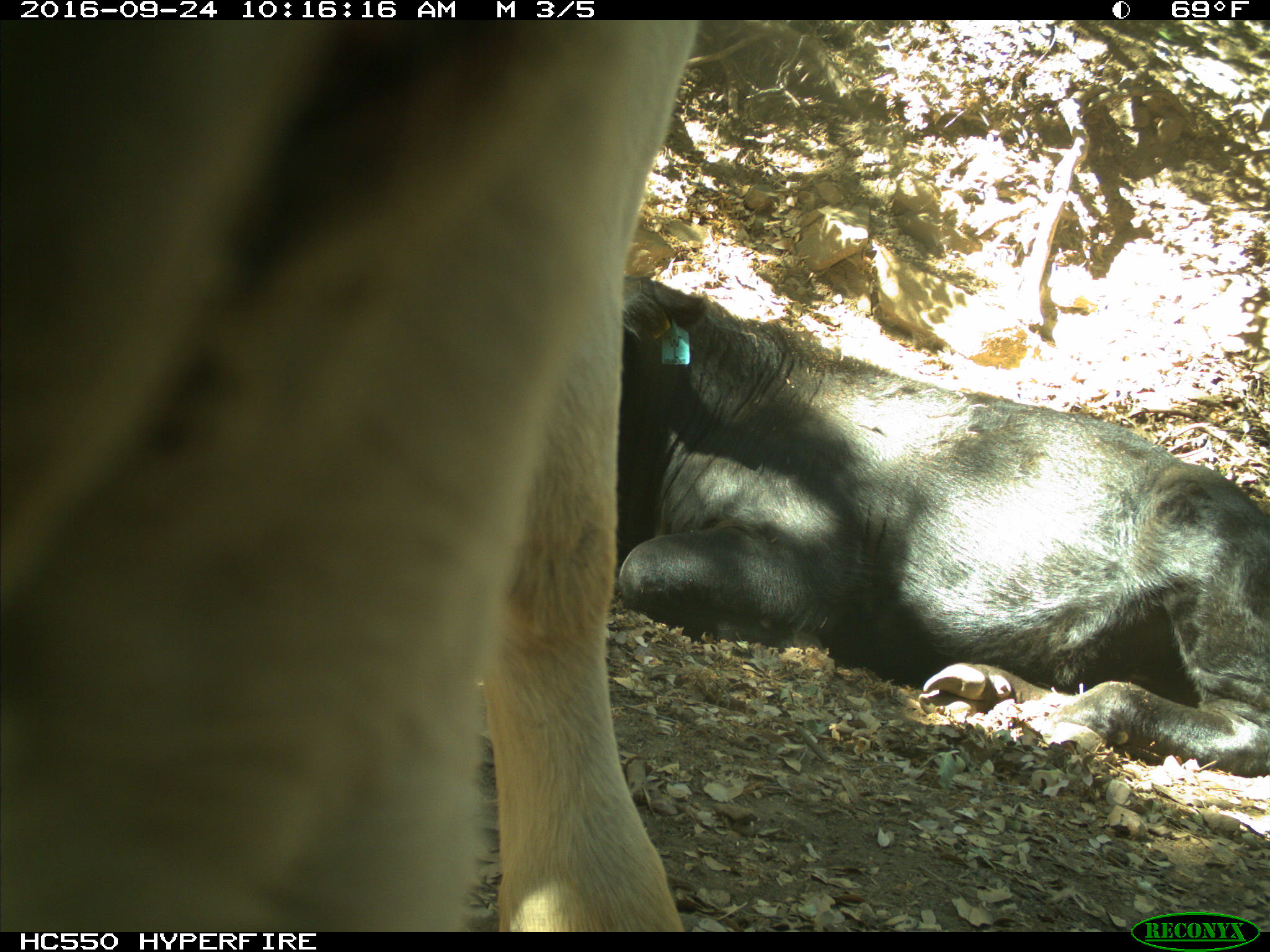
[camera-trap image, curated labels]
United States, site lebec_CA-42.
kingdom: Animalia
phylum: Chordata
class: Mammalia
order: Artiodactyla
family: Bovidae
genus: Bos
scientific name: Bos taurus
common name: domestic cow